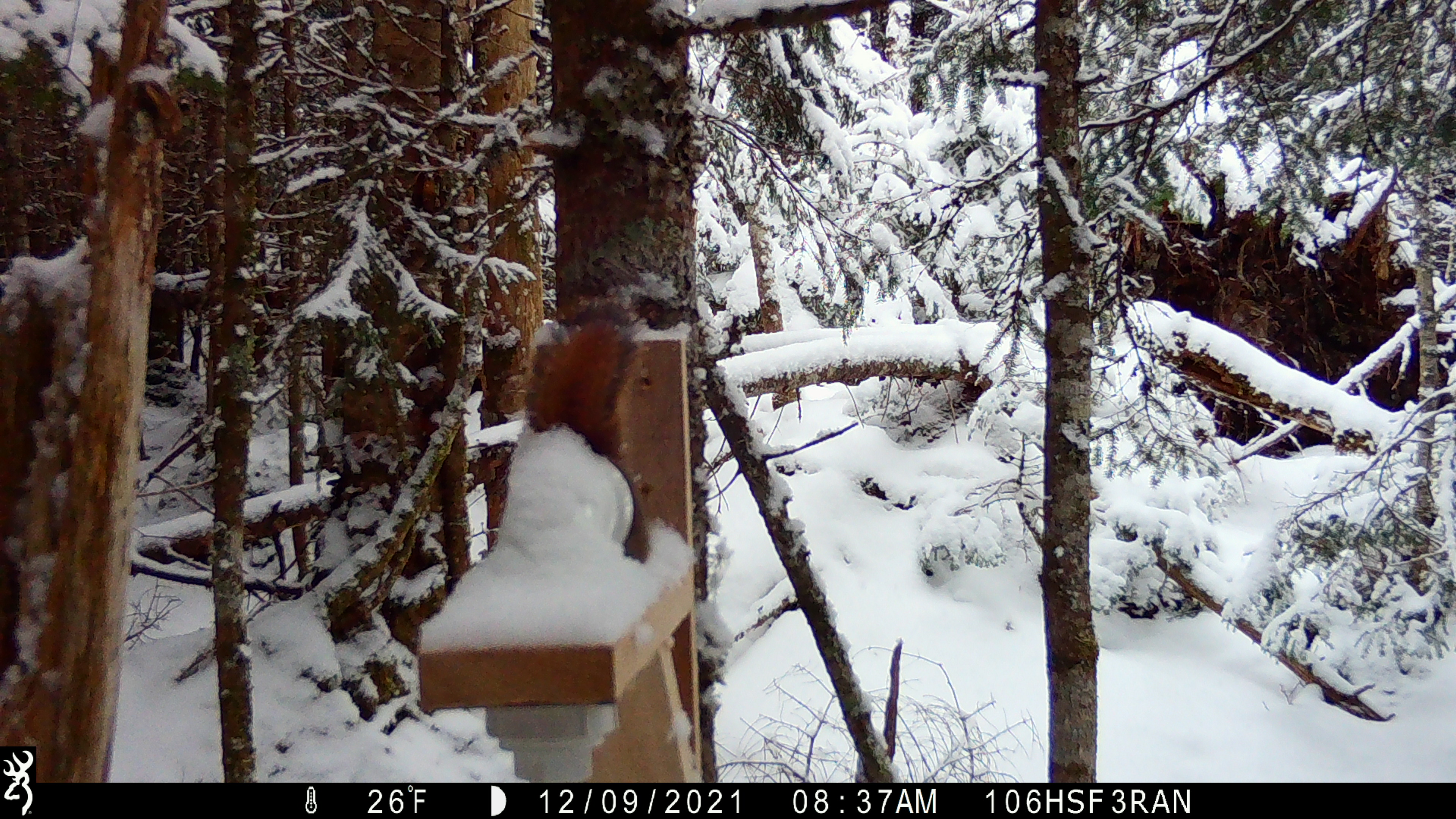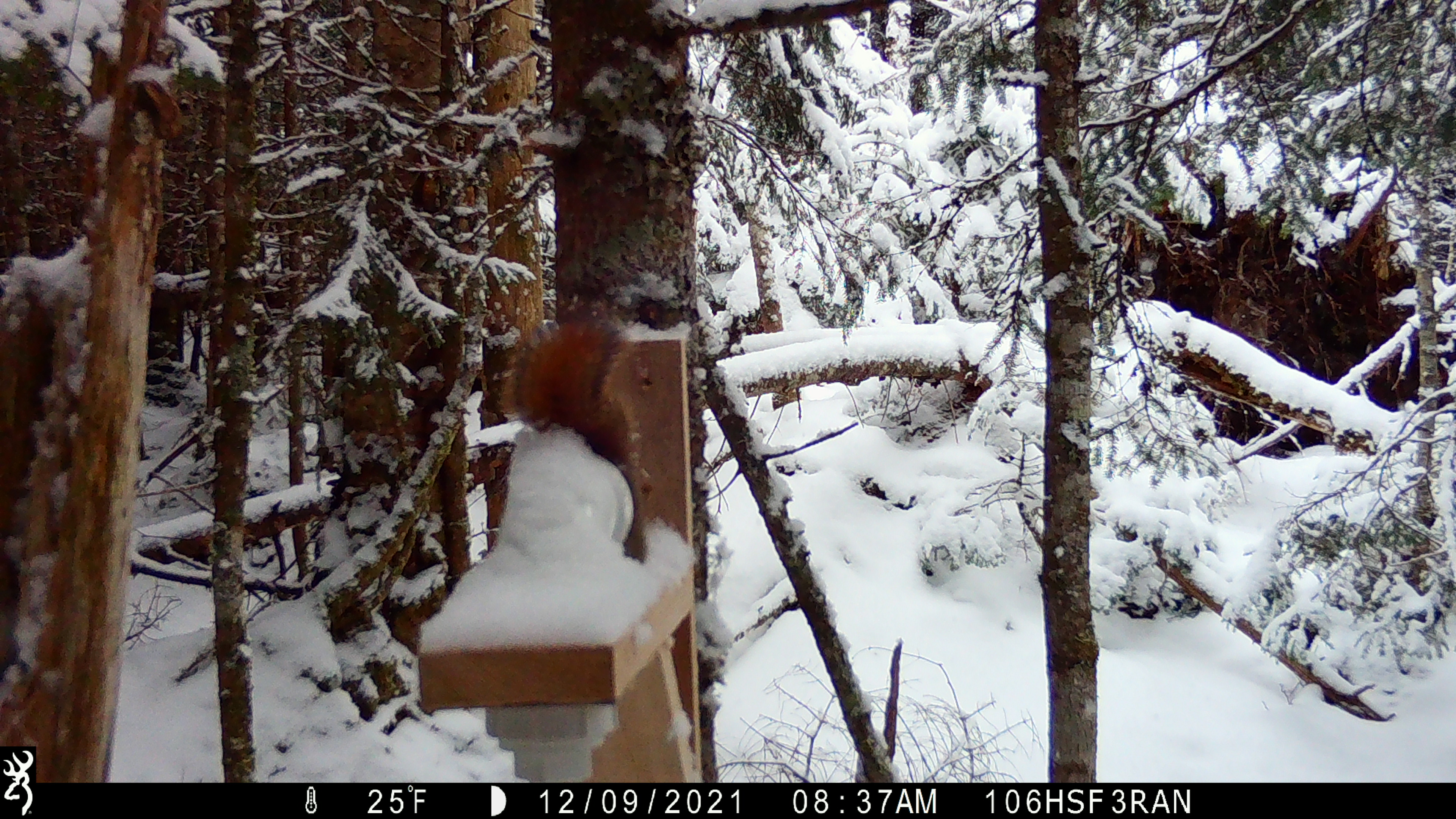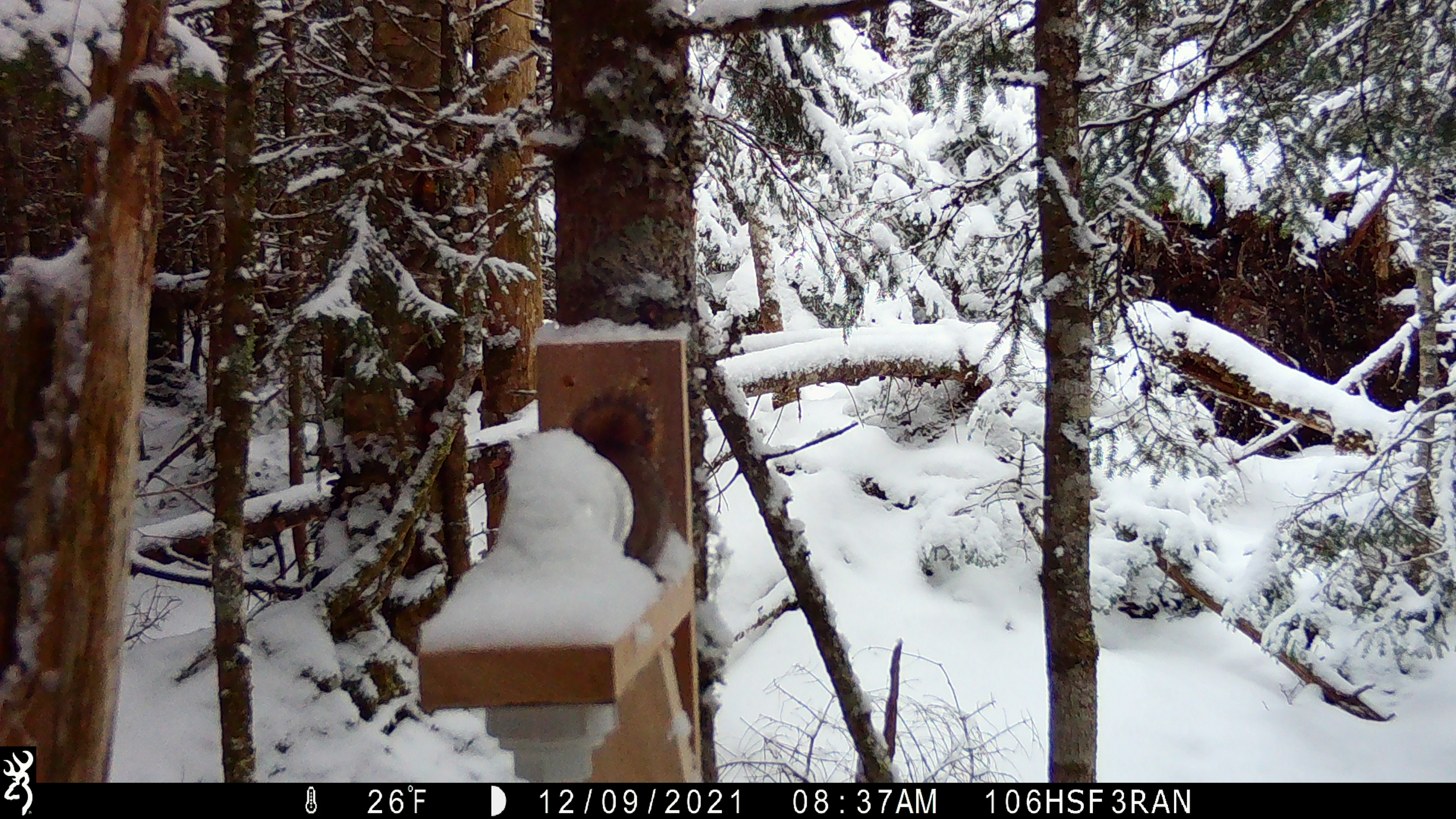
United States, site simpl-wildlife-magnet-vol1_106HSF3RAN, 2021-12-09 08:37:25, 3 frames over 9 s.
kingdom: Animalia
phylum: Chordata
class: Mammalia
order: Rodentia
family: Sciuridae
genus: Tamiasciurus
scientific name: Tamiasciurus hudsonicus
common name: red squirrel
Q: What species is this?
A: Red squirrel (Tamiasciurus hudsonicus).